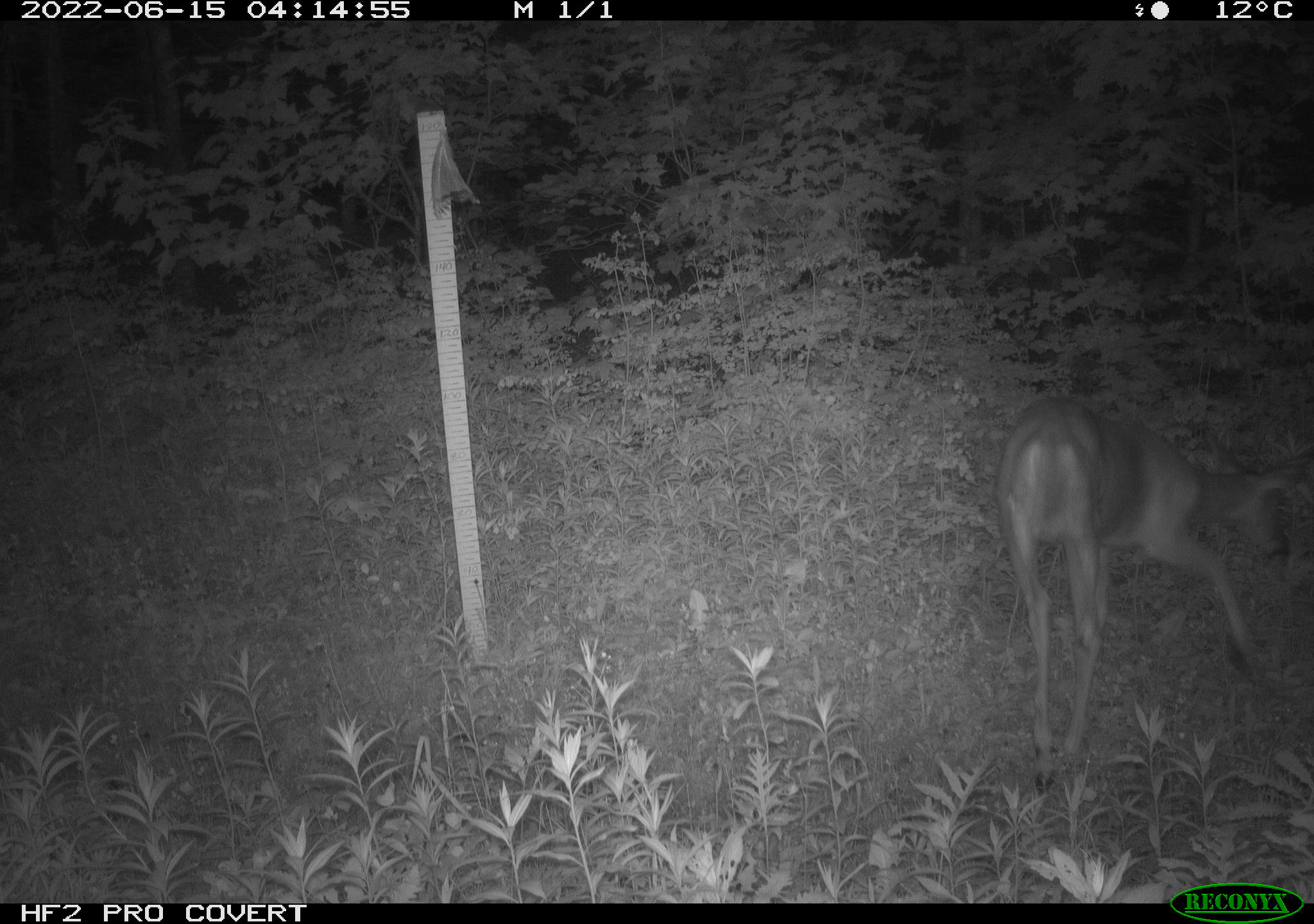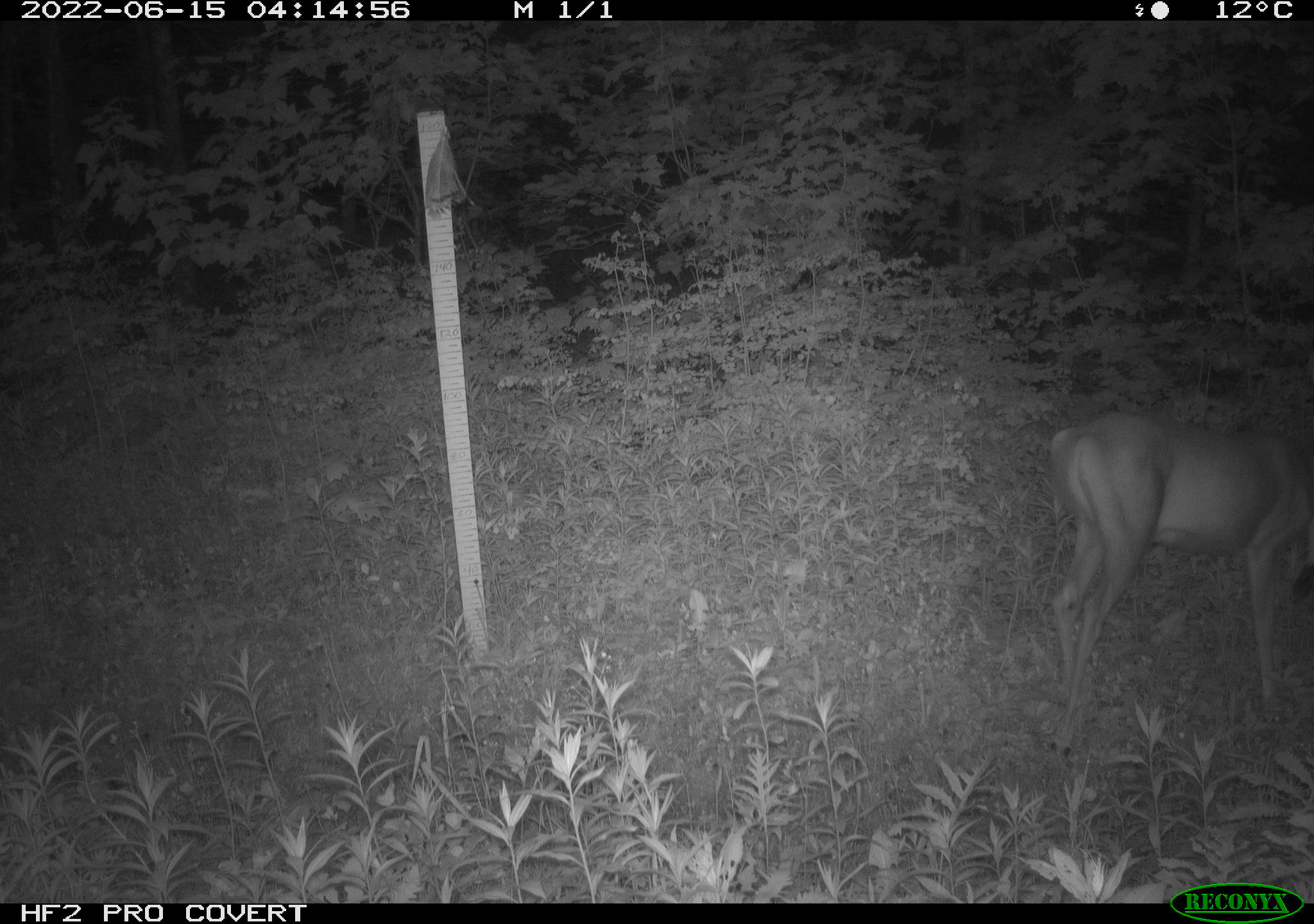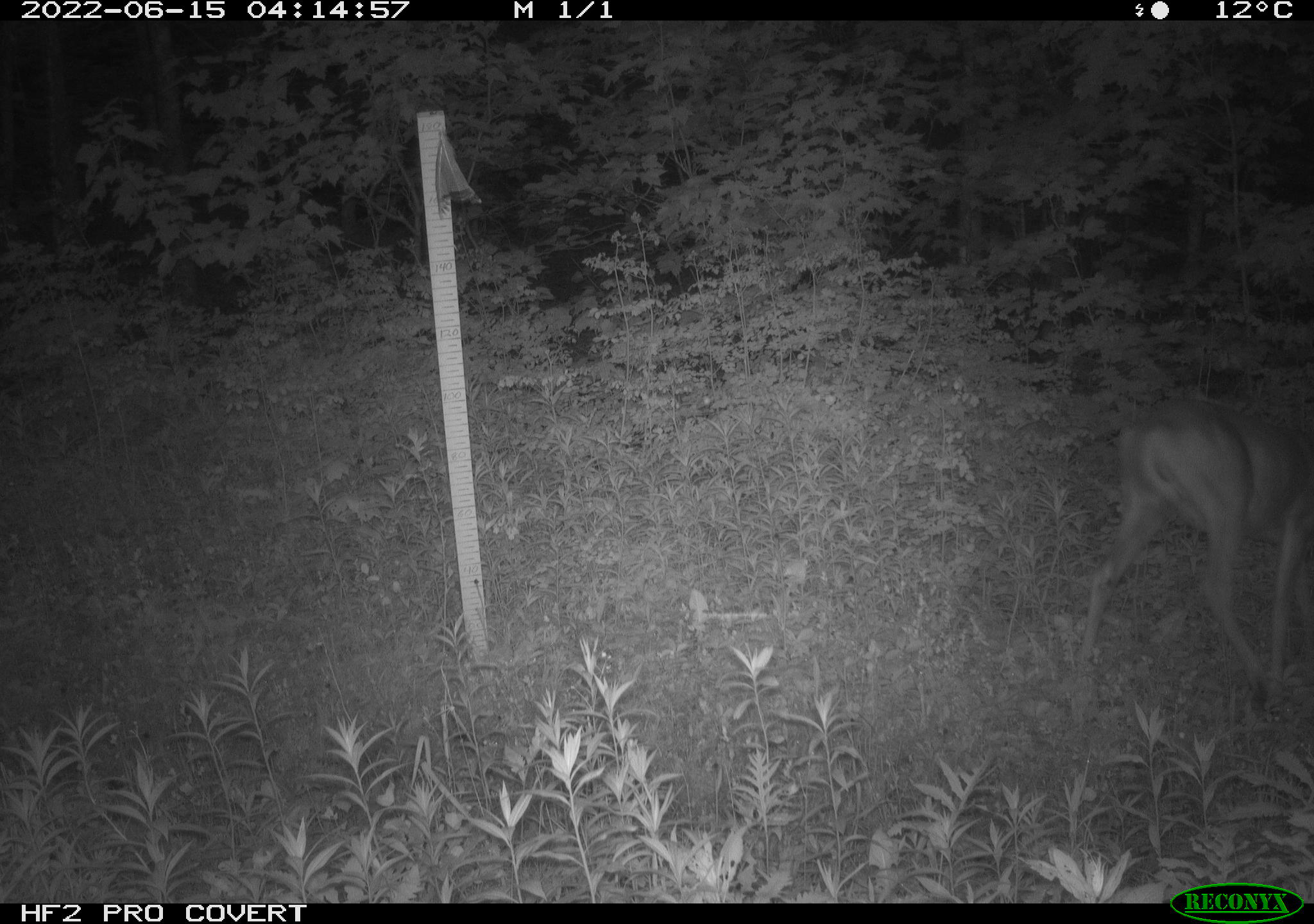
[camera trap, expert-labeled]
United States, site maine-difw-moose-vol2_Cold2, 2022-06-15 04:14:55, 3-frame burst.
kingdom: Animalia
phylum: Chordata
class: Mammalia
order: Artiodactyla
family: Cervidae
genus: Odocoileus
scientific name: Odocoileus virginianus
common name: white-tailed deer